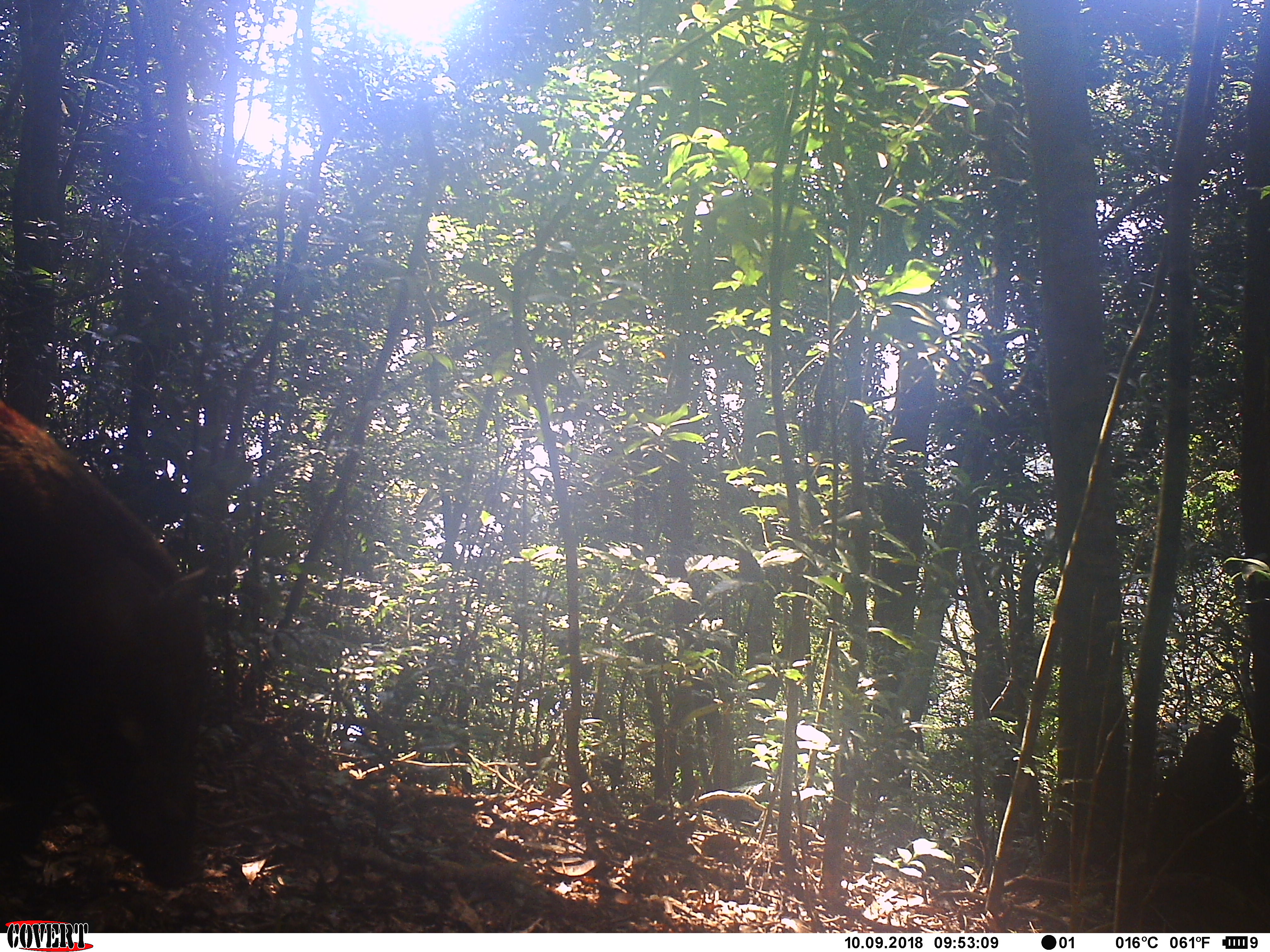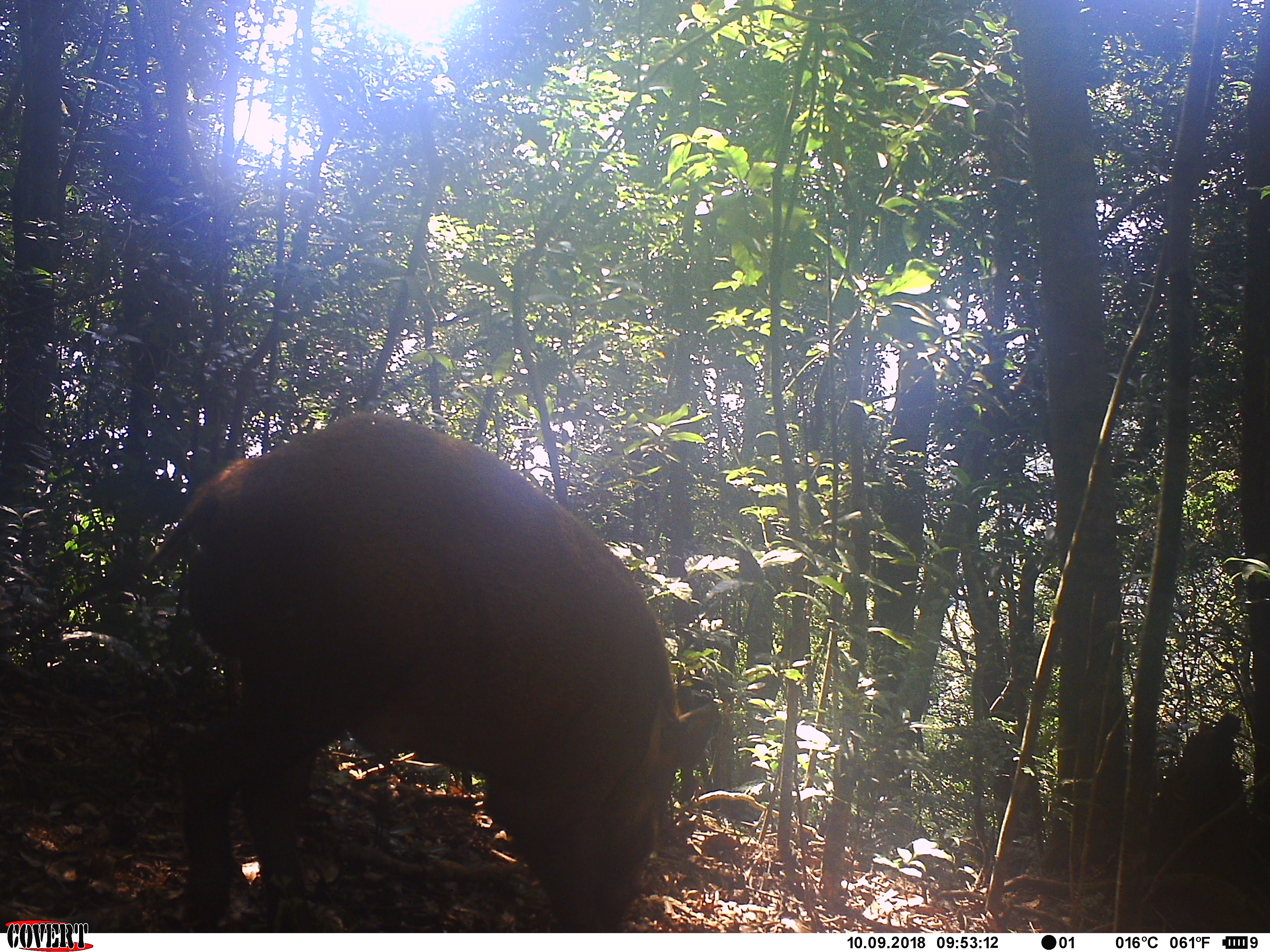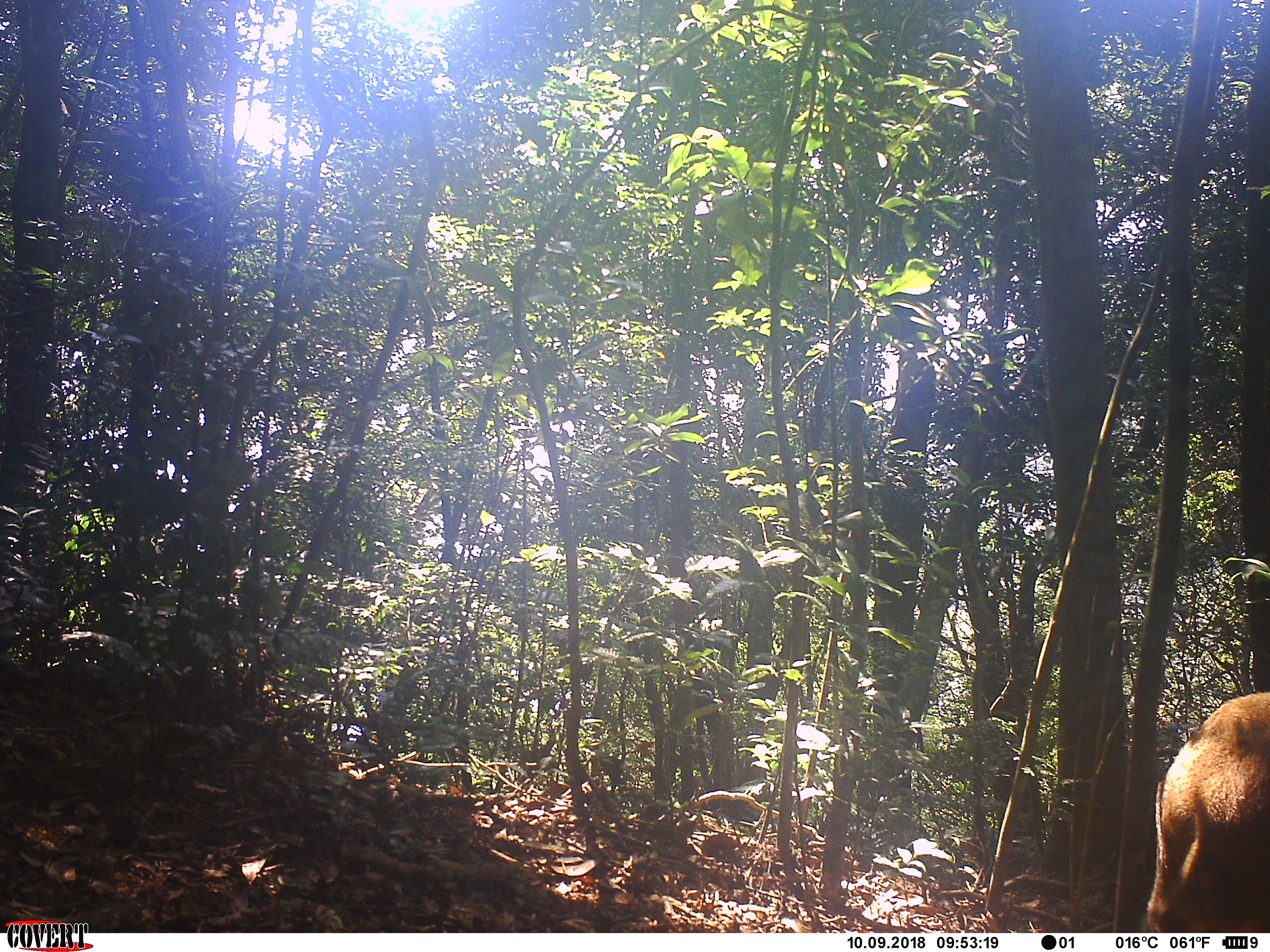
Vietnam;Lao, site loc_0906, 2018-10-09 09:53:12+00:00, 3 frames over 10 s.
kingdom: Animalia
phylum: Chordata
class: Mammalia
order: Artiodactyla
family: Suidae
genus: Sus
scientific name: Sus scrofa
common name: eurasian wild pig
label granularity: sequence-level